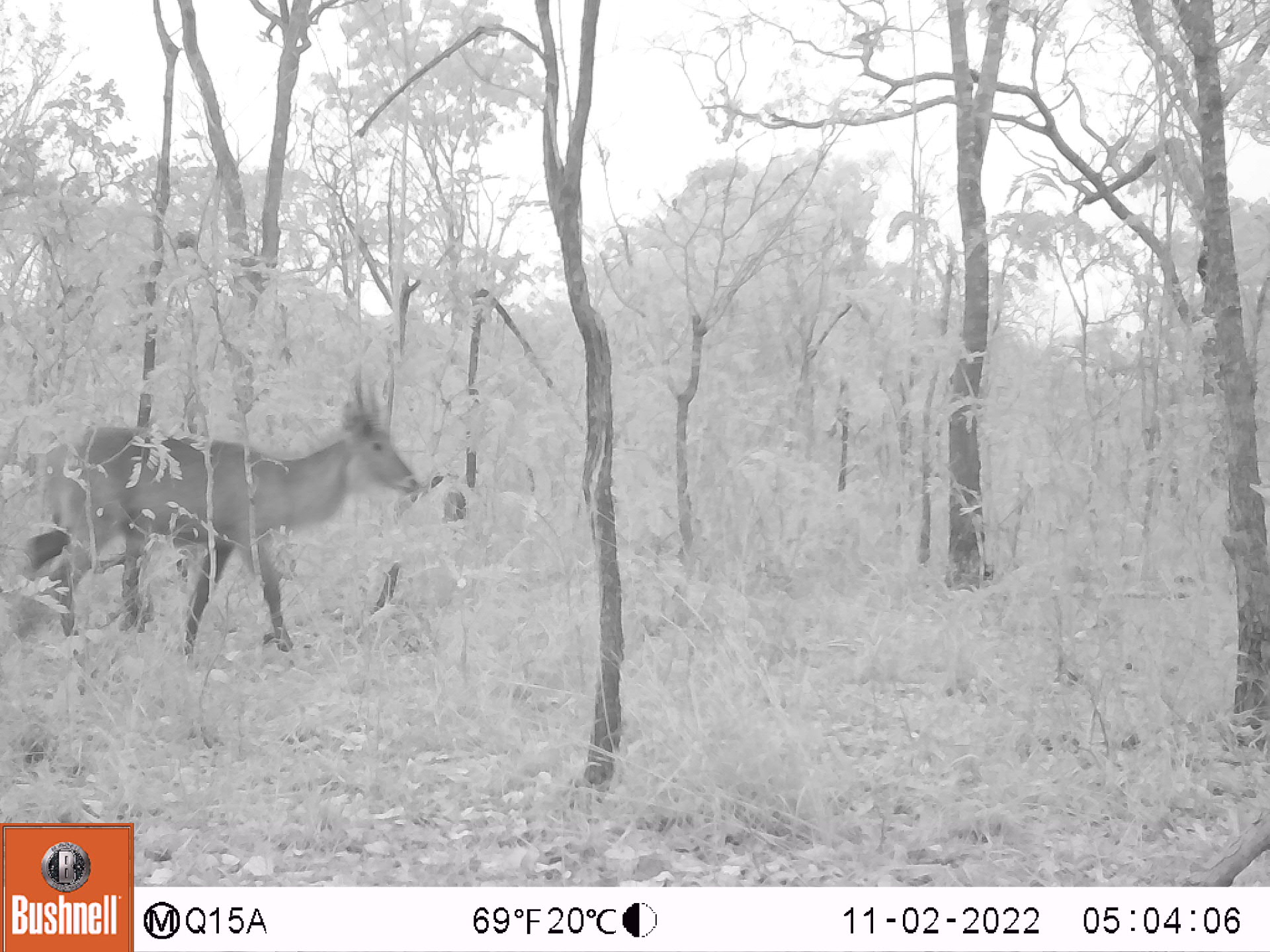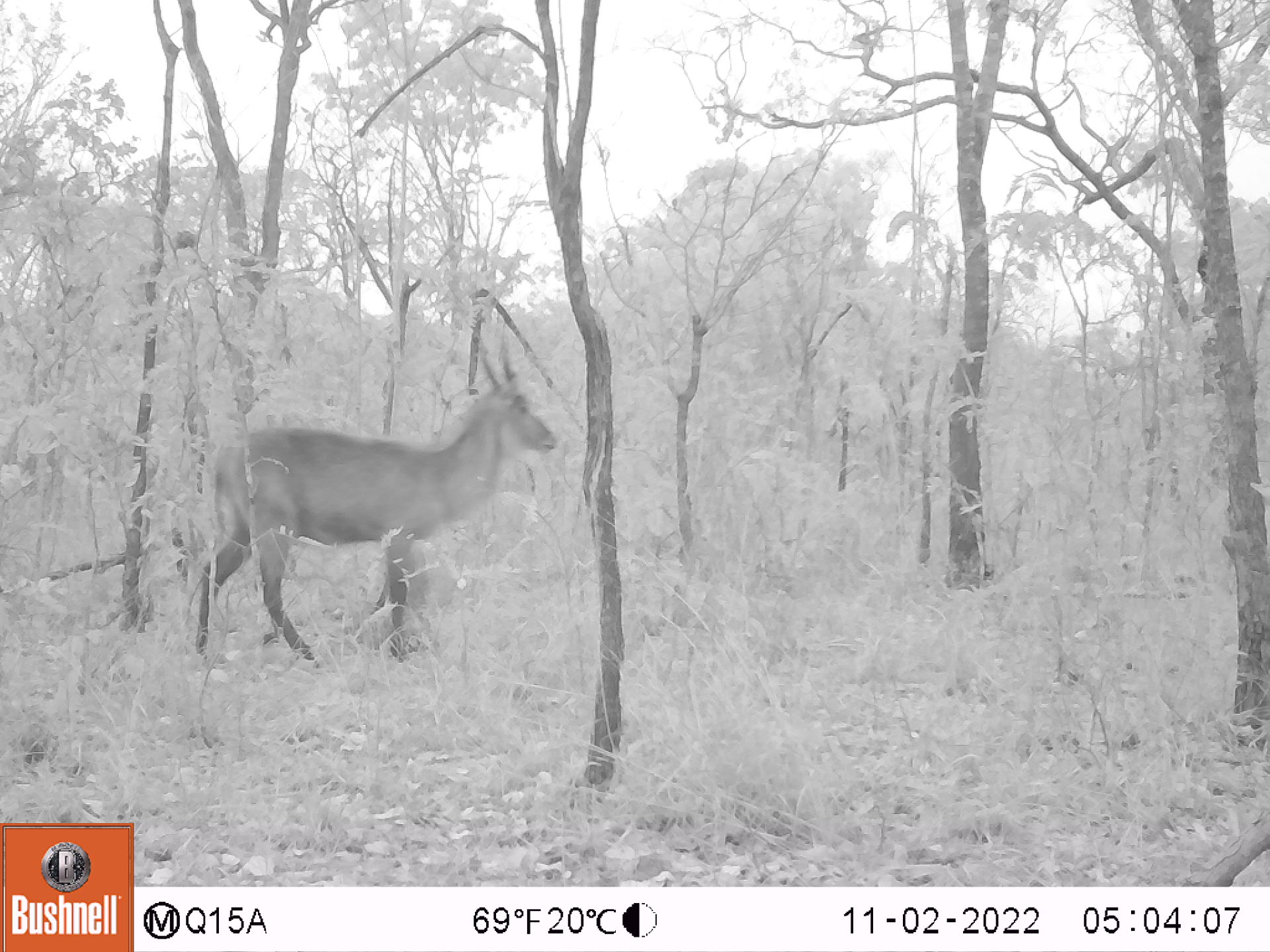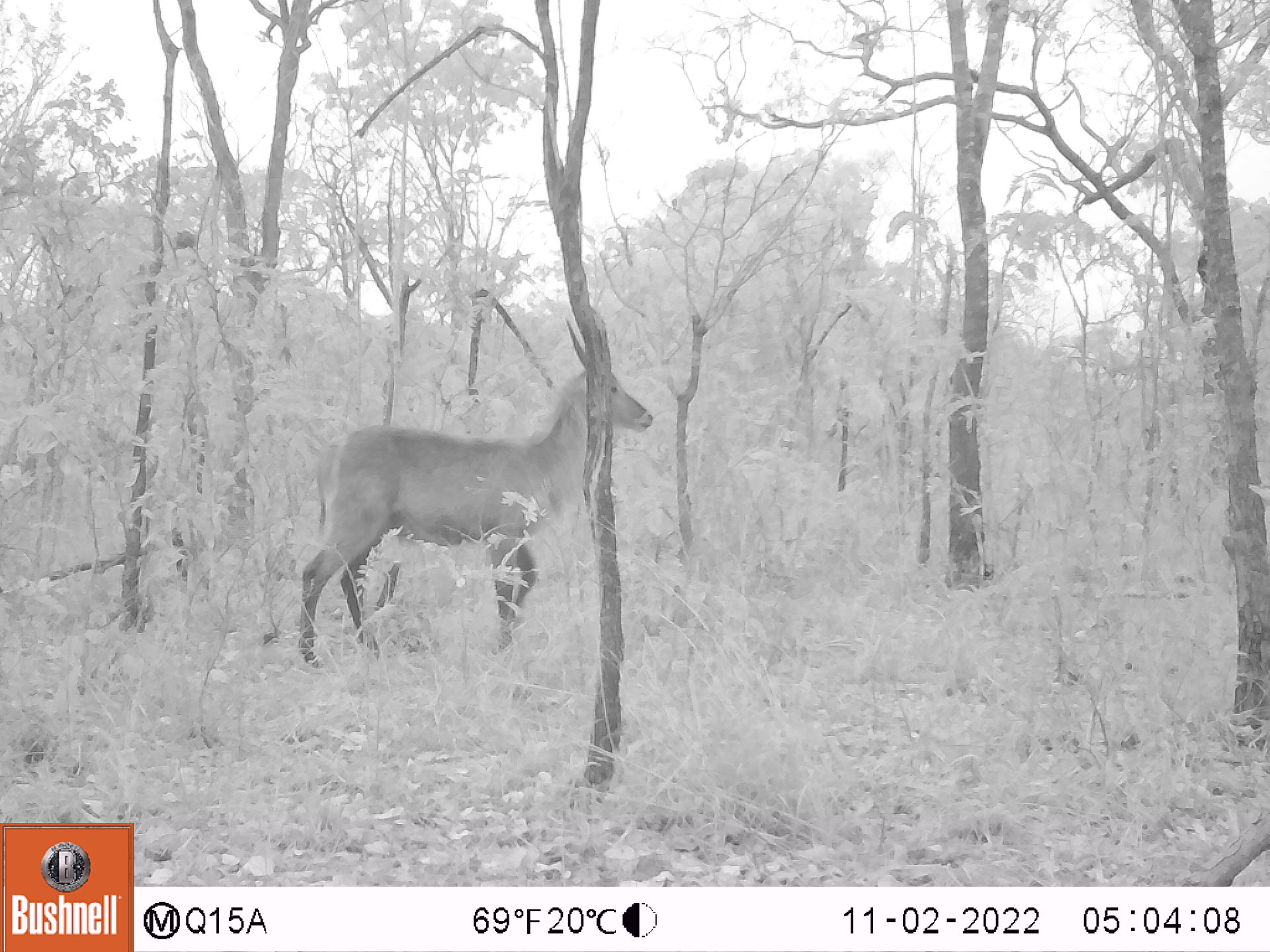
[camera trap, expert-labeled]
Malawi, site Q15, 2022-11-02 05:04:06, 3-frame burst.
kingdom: Animalia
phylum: Chordata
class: Mammalia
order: Artiodactyla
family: Bovidae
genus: Kobus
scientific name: Kobus ellipsiprymnus ellipsiprymnus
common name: common waterbuck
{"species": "common waterbuck (Kobus ellipsiprymnus ellipsiprymnus)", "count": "1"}